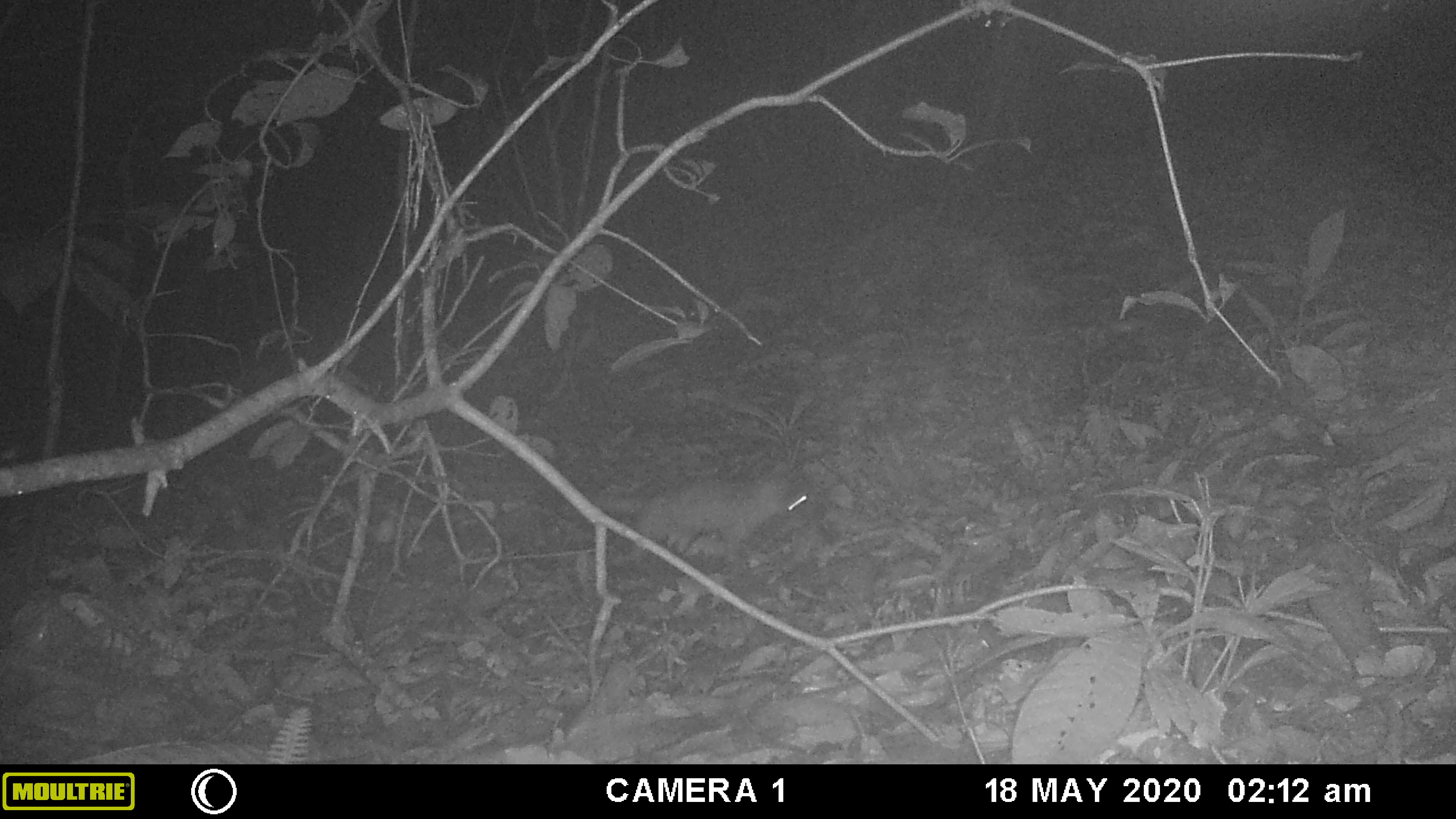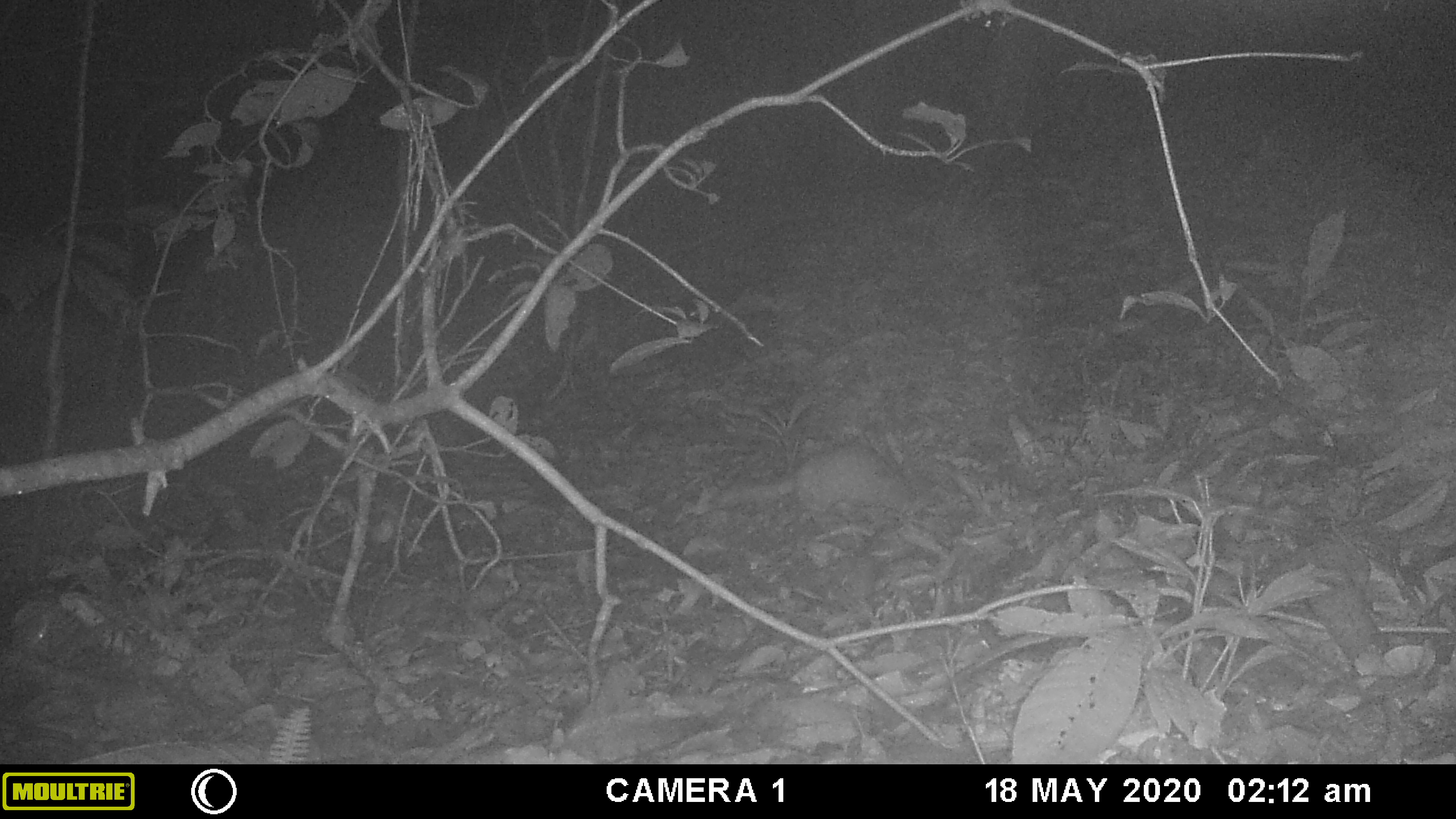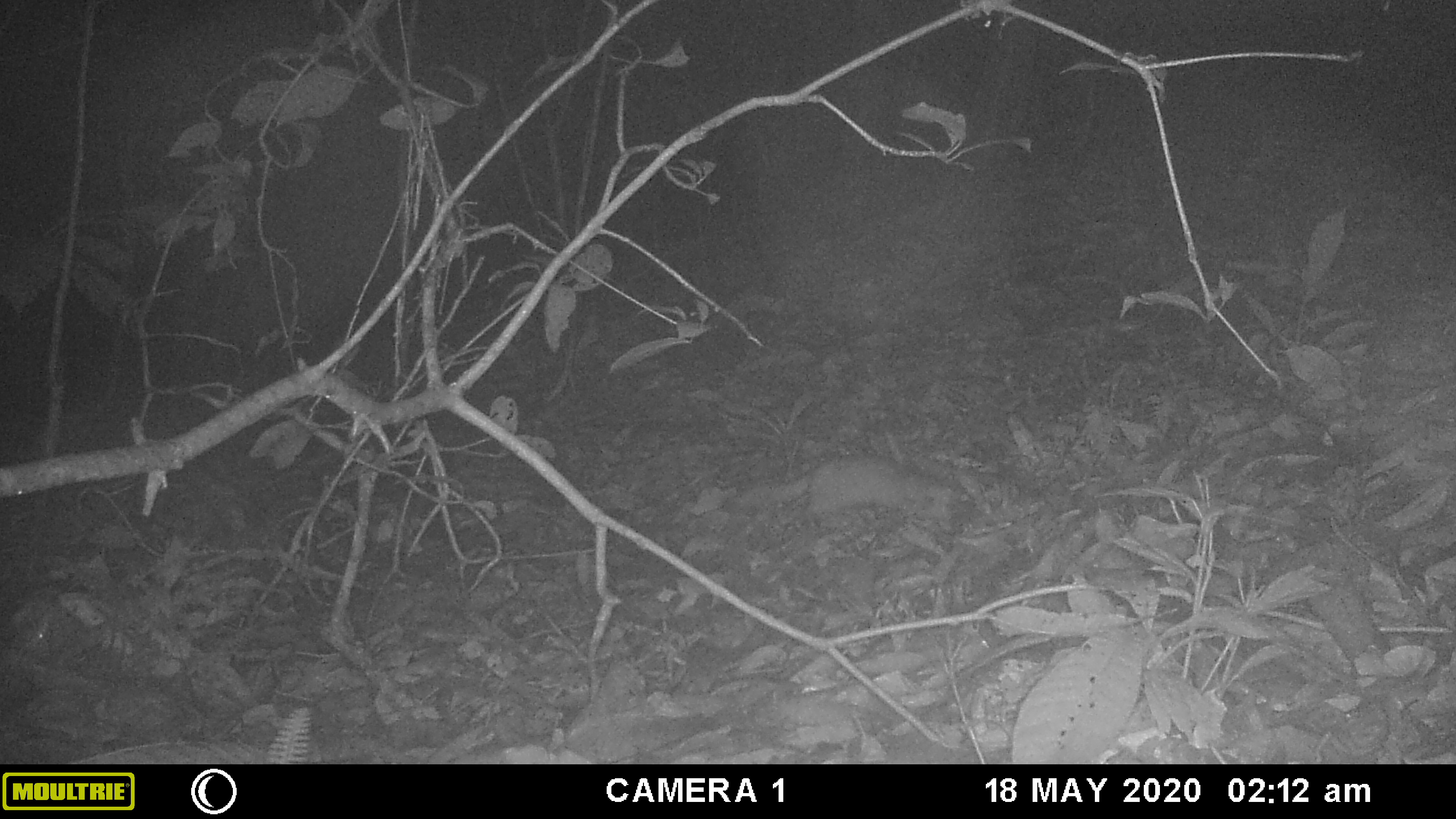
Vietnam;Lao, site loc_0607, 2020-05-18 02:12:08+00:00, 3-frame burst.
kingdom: Animalia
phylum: Chordata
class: Mammalia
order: Carnivora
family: Mustelidae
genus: Melogale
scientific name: Melogale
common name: ferret badger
Ferret badger (Melogale). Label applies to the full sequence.